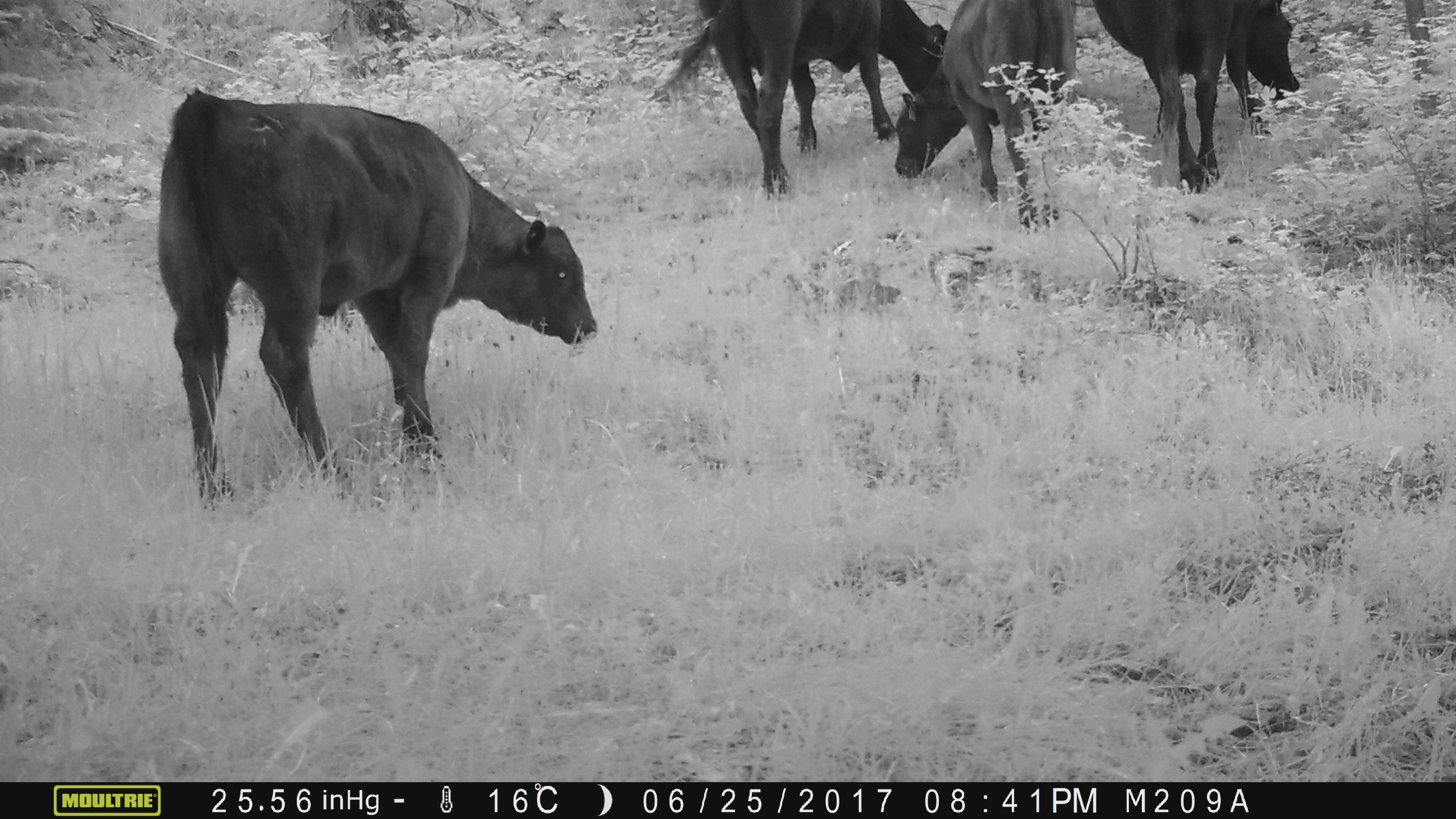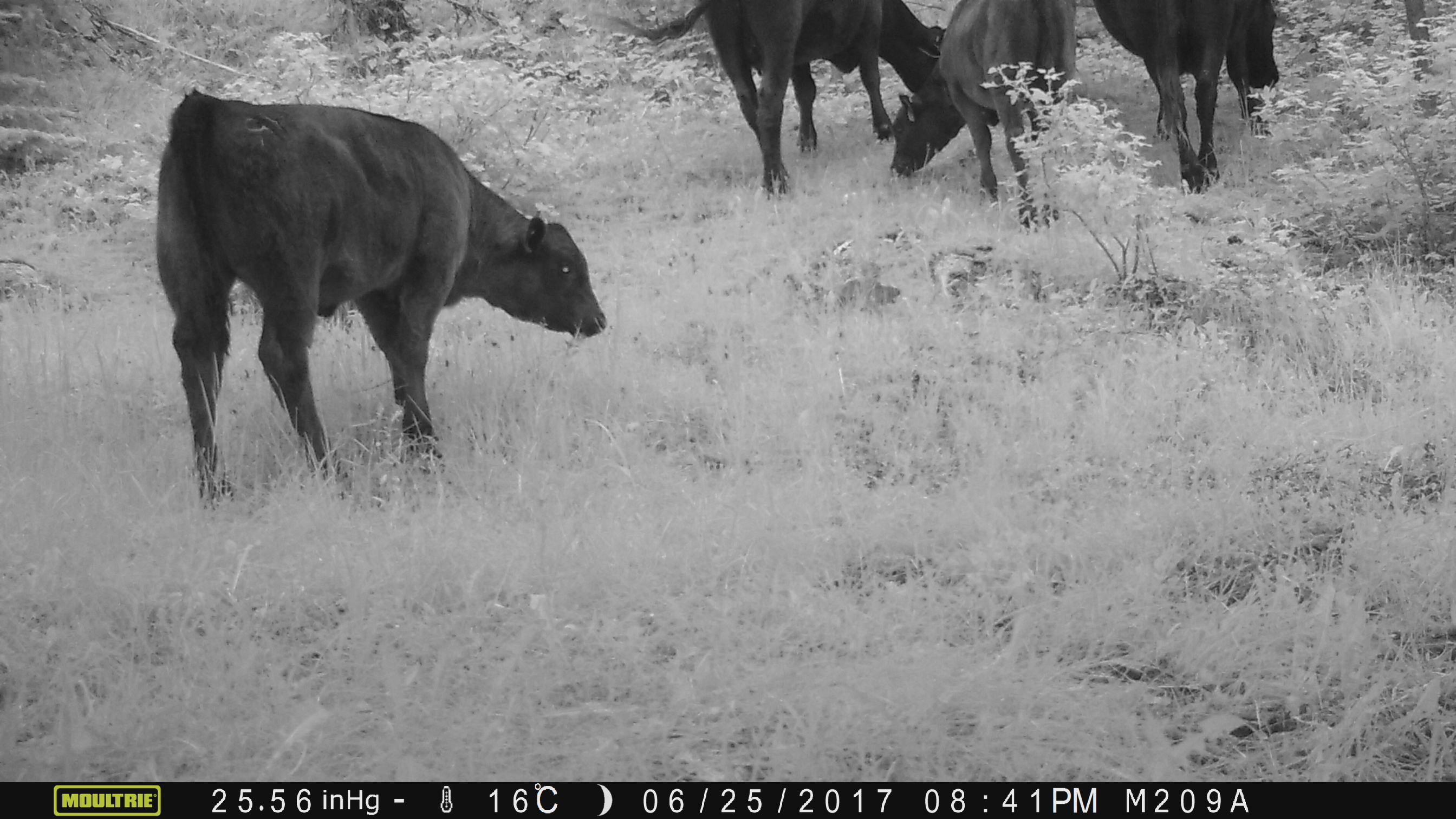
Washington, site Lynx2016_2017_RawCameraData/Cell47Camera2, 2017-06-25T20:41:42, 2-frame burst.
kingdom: Animalia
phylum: Chordata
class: Mammalia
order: Artiodactyla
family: Bovidae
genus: Bos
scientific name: Bos taurus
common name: domestic cattle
Domestic cattle (Bos taurus). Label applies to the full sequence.